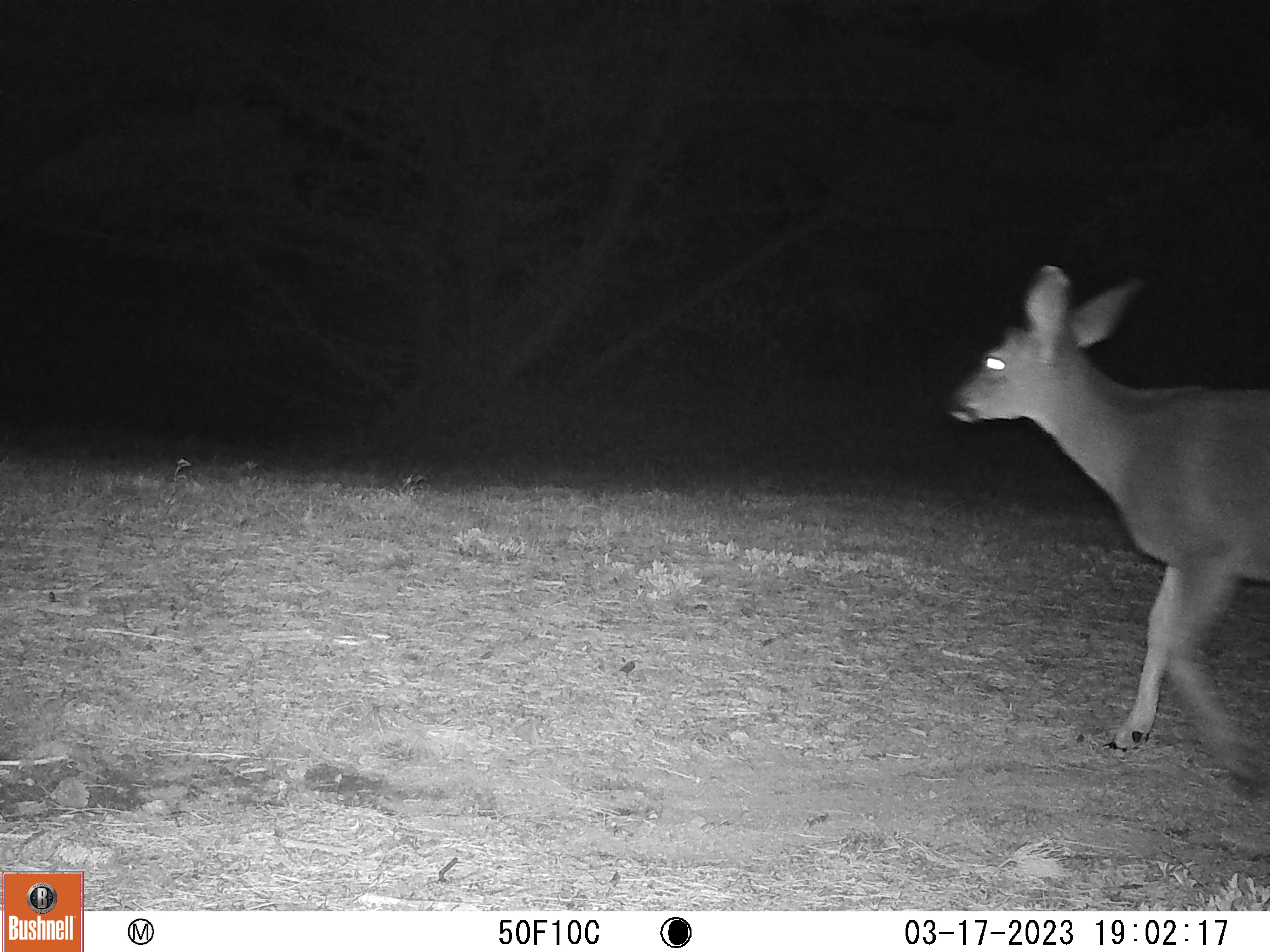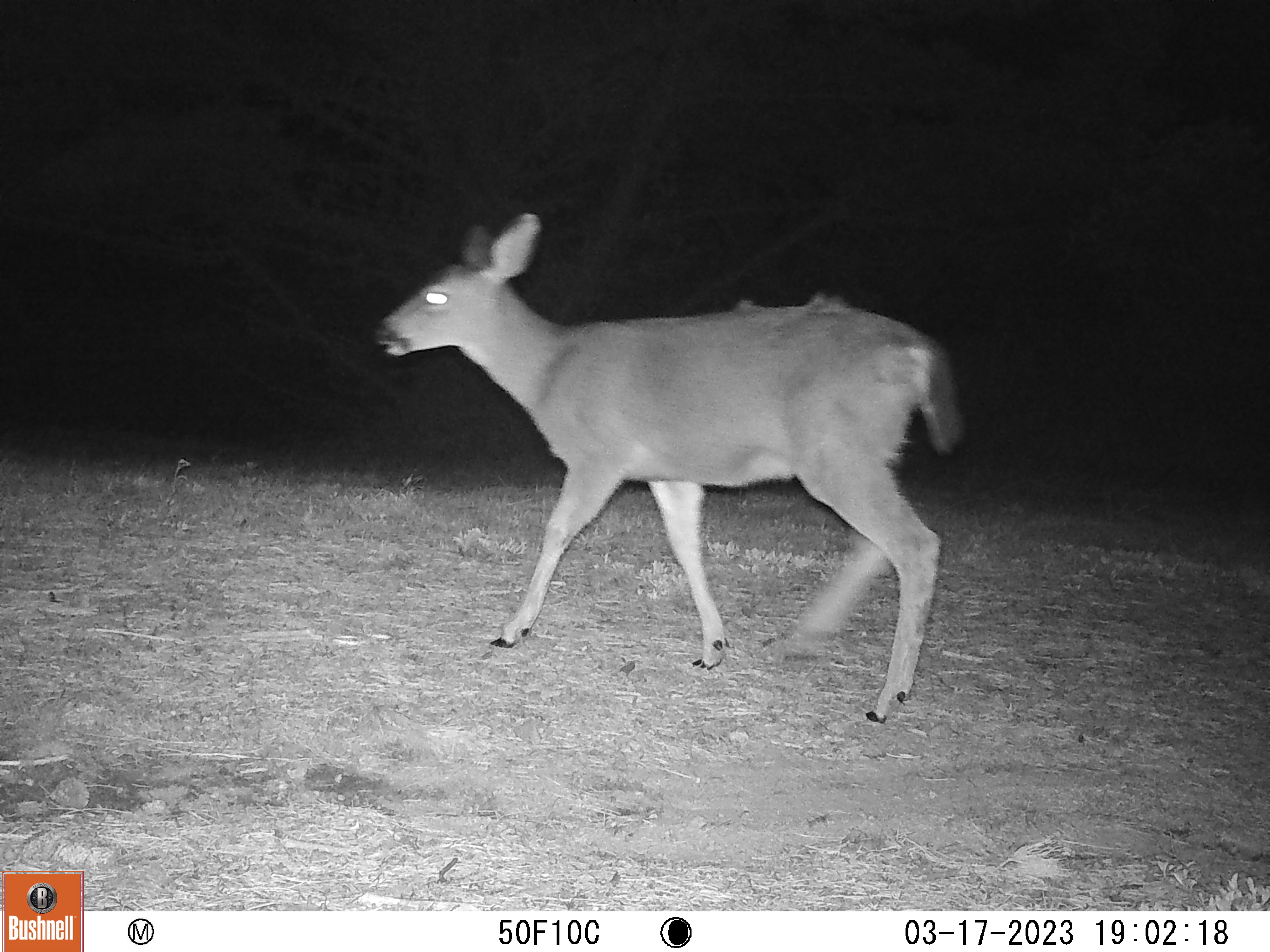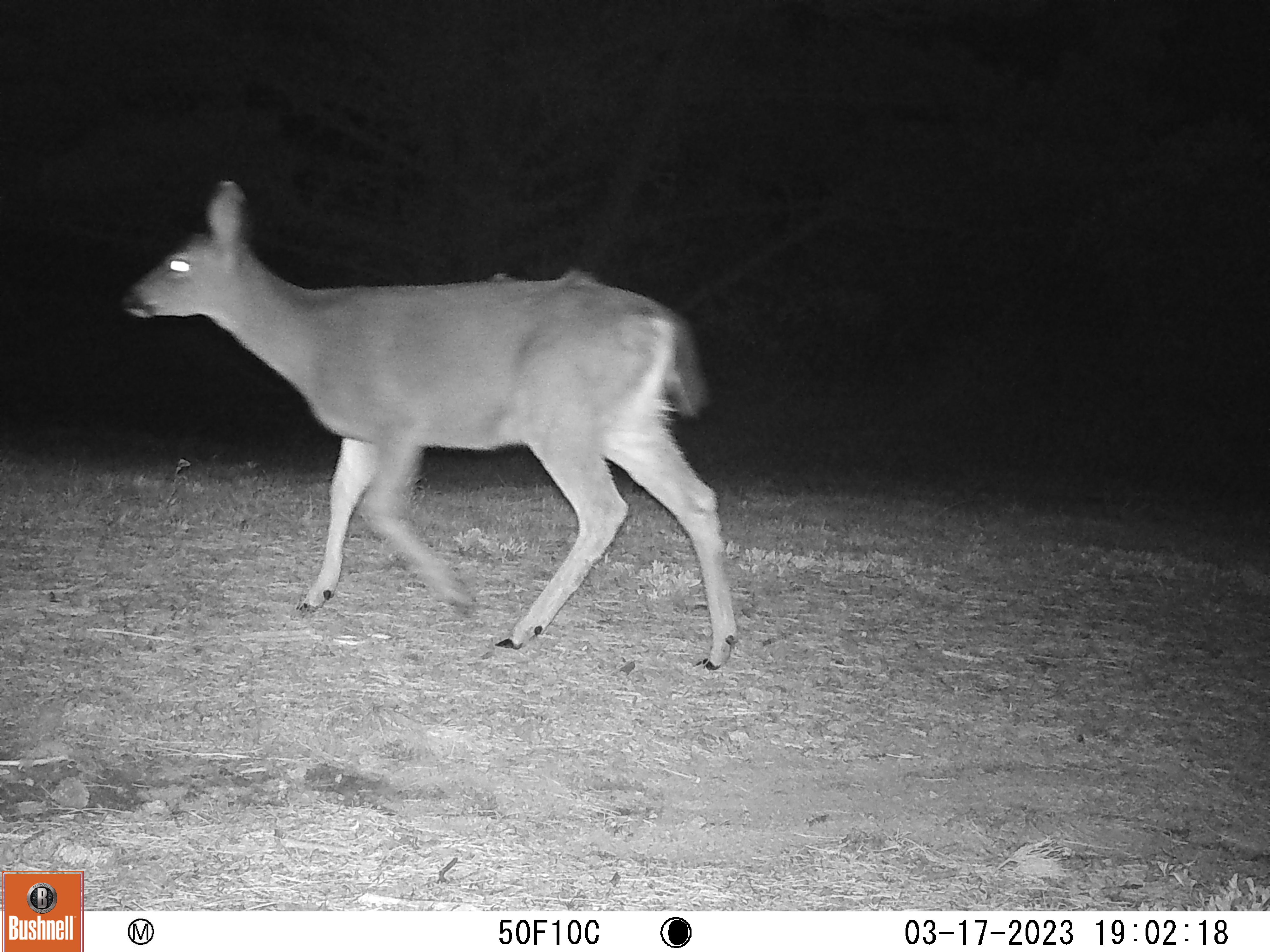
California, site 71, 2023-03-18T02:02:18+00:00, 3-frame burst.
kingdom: Animalia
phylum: Chordata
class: Mammalia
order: Artiodactyla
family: Cervidae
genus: Odocoileus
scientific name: Odocoileus hemionus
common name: mule deer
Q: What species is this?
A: Mule deer (Odocoileus hemionus).